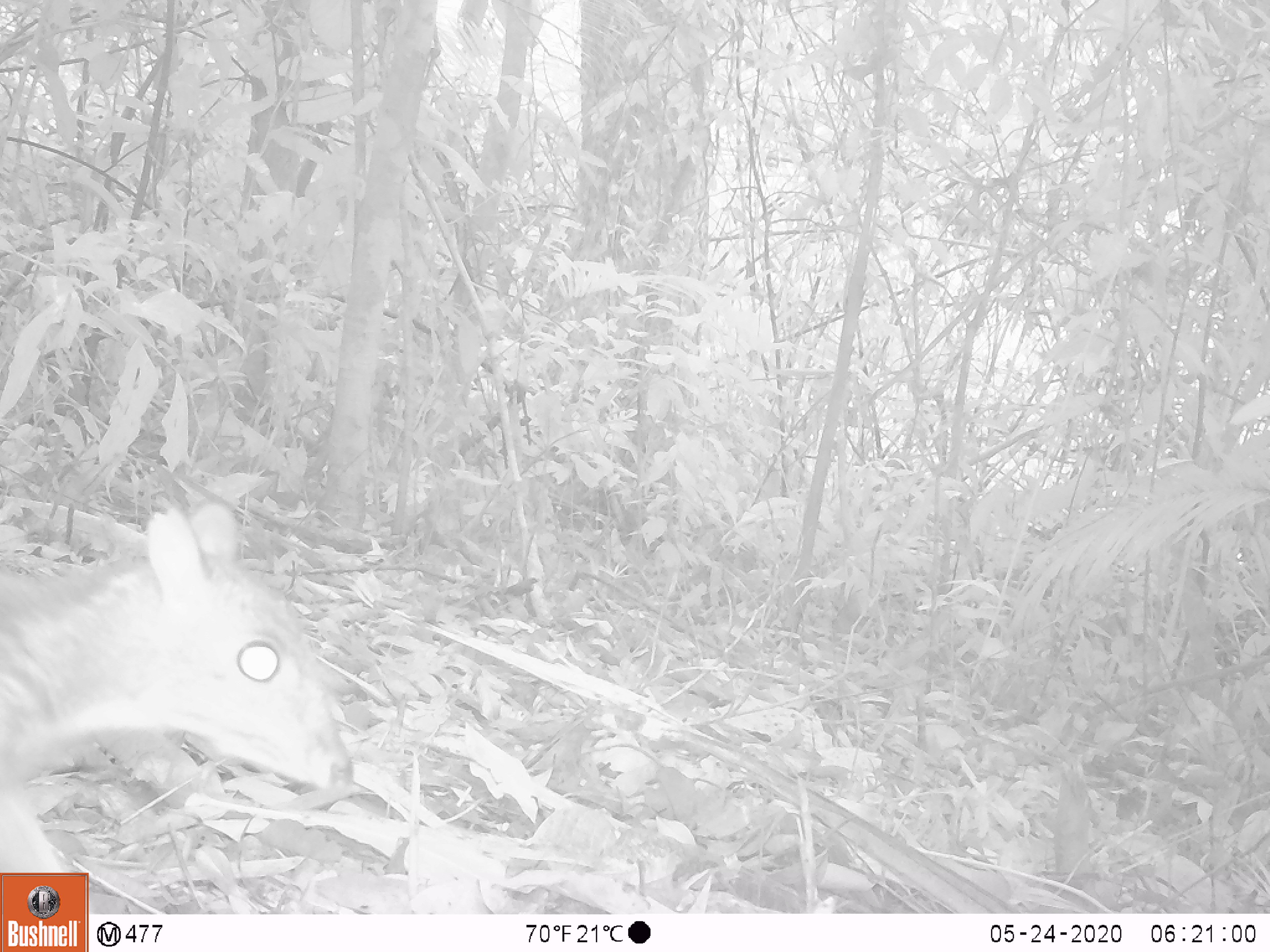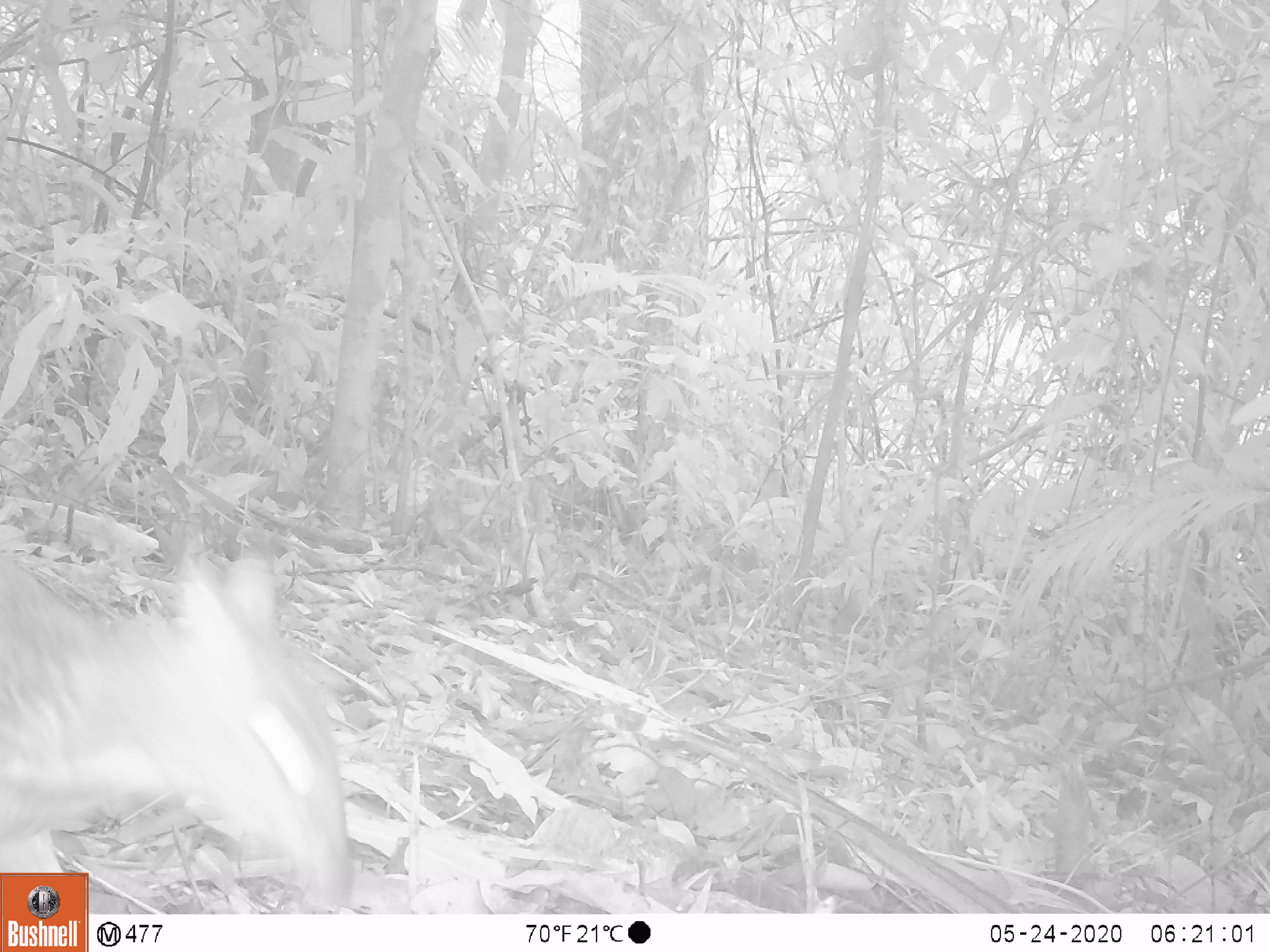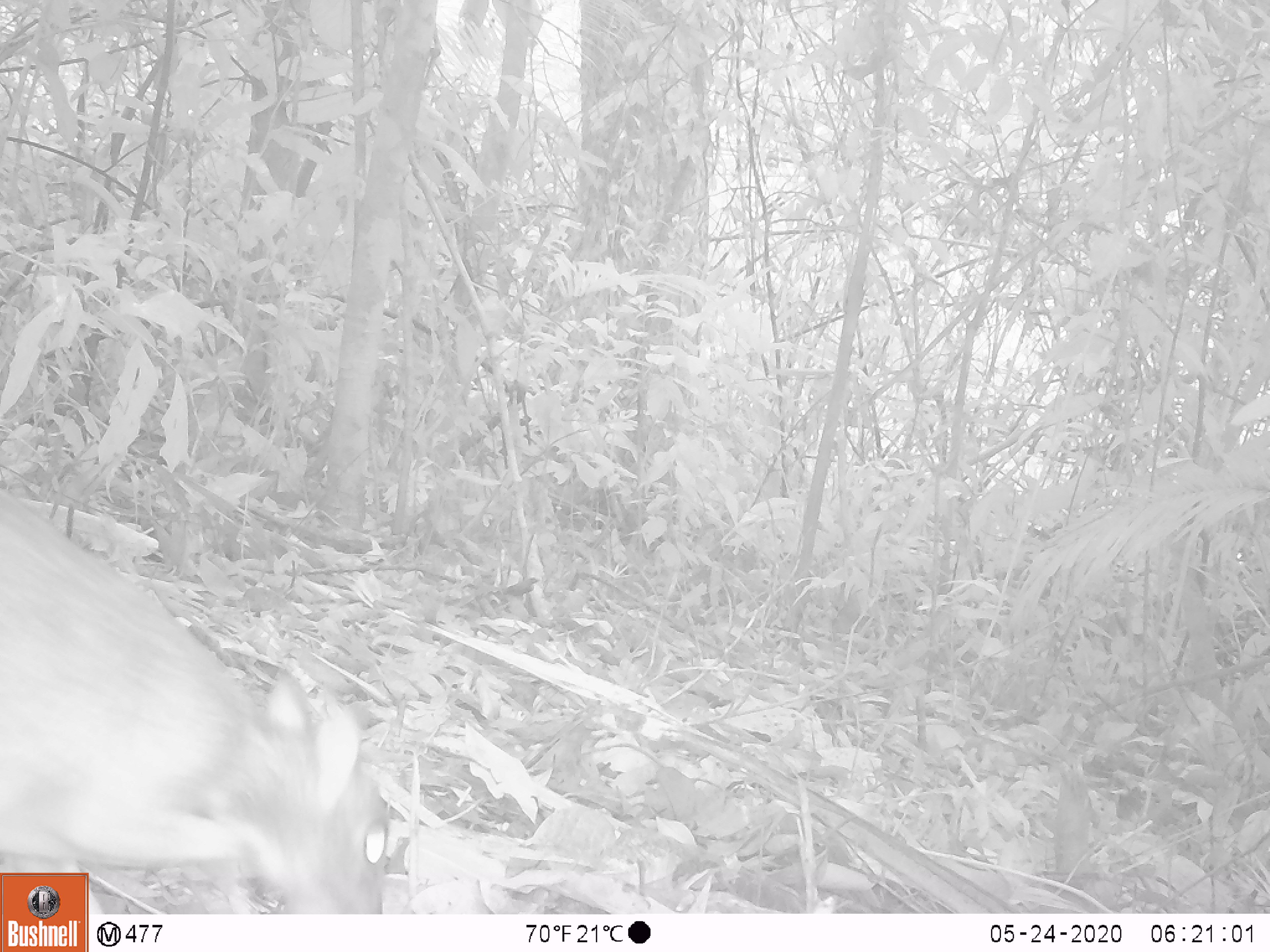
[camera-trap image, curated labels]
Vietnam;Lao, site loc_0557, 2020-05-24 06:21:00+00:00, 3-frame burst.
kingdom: Animalia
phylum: Chordata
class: Mammalia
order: Artiodactyla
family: Tragulidae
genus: Moschiola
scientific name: Moschiola meminna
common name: chevrotain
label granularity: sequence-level